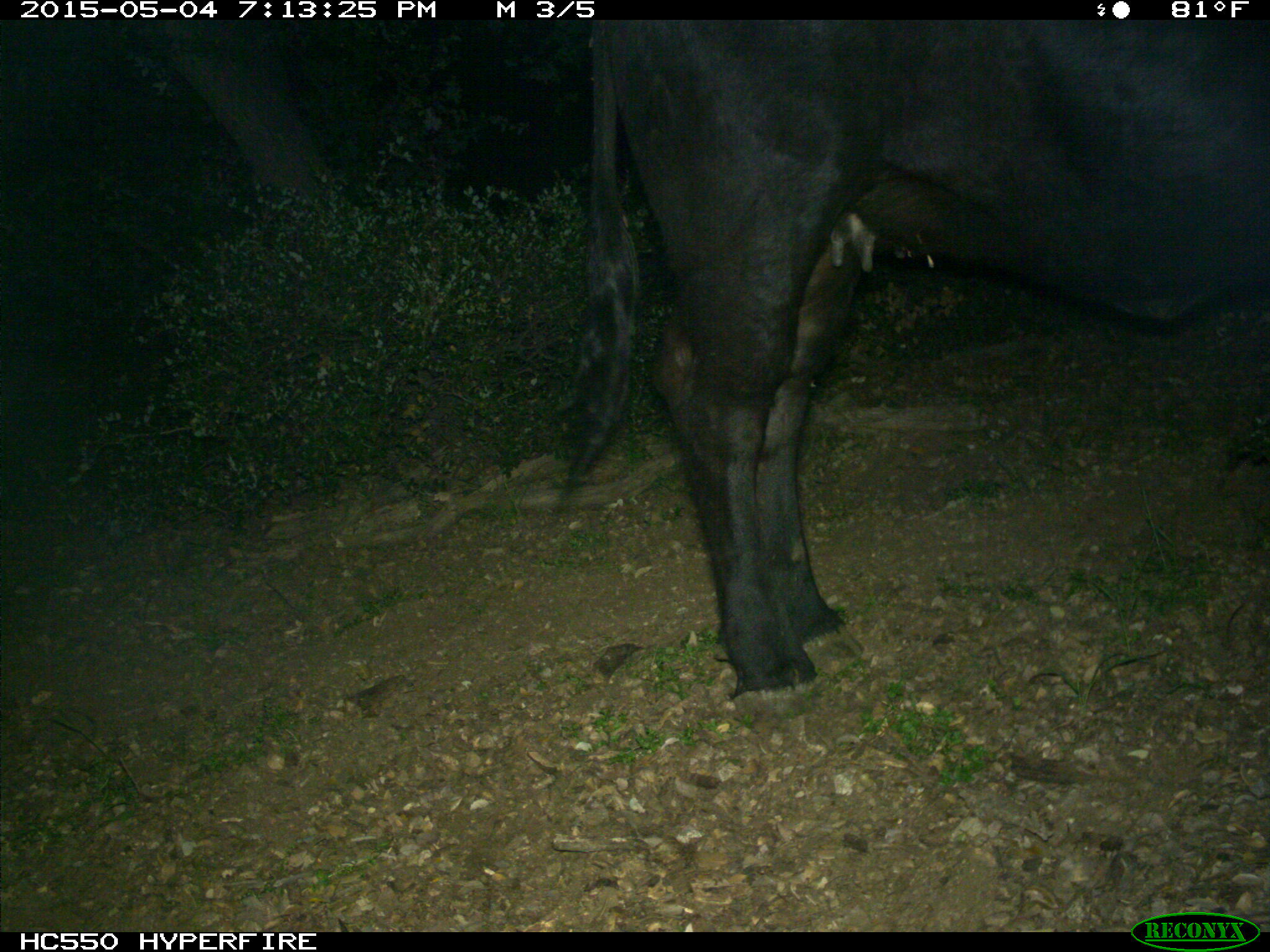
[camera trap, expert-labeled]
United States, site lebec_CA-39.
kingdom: Animalia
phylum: Chordata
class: Mammalia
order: Artiodactyla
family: Bovidae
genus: Bos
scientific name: Bos taurus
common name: domestic cow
Bos taurus (domestic cow).